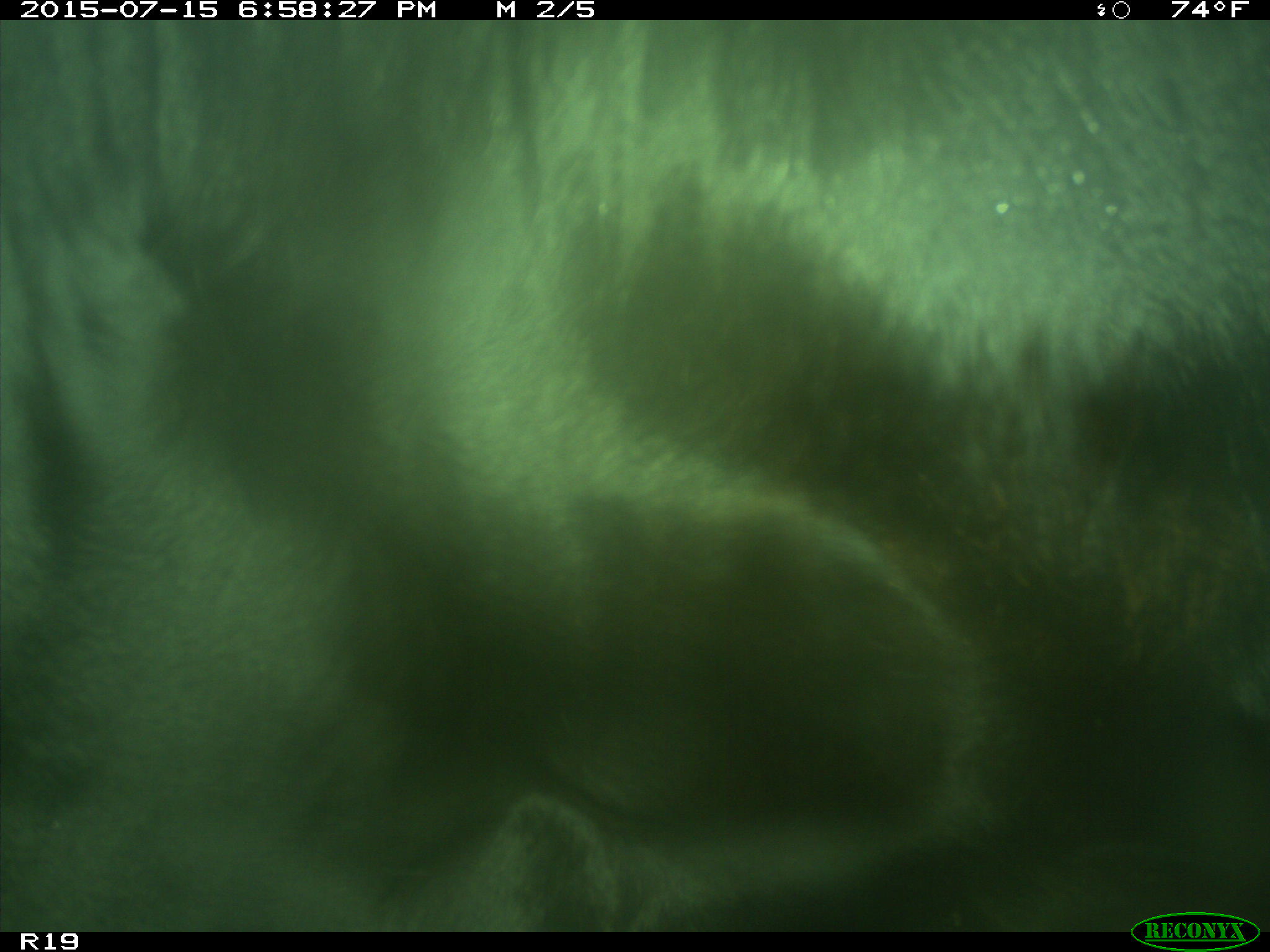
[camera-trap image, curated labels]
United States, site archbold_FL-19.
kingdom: Animalia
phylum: Chordata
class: Mammalia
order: Artiodactyla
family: Bovidae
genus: Bos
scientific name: Bos taurus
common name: domestic cow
Bos taurus (domestic cow).